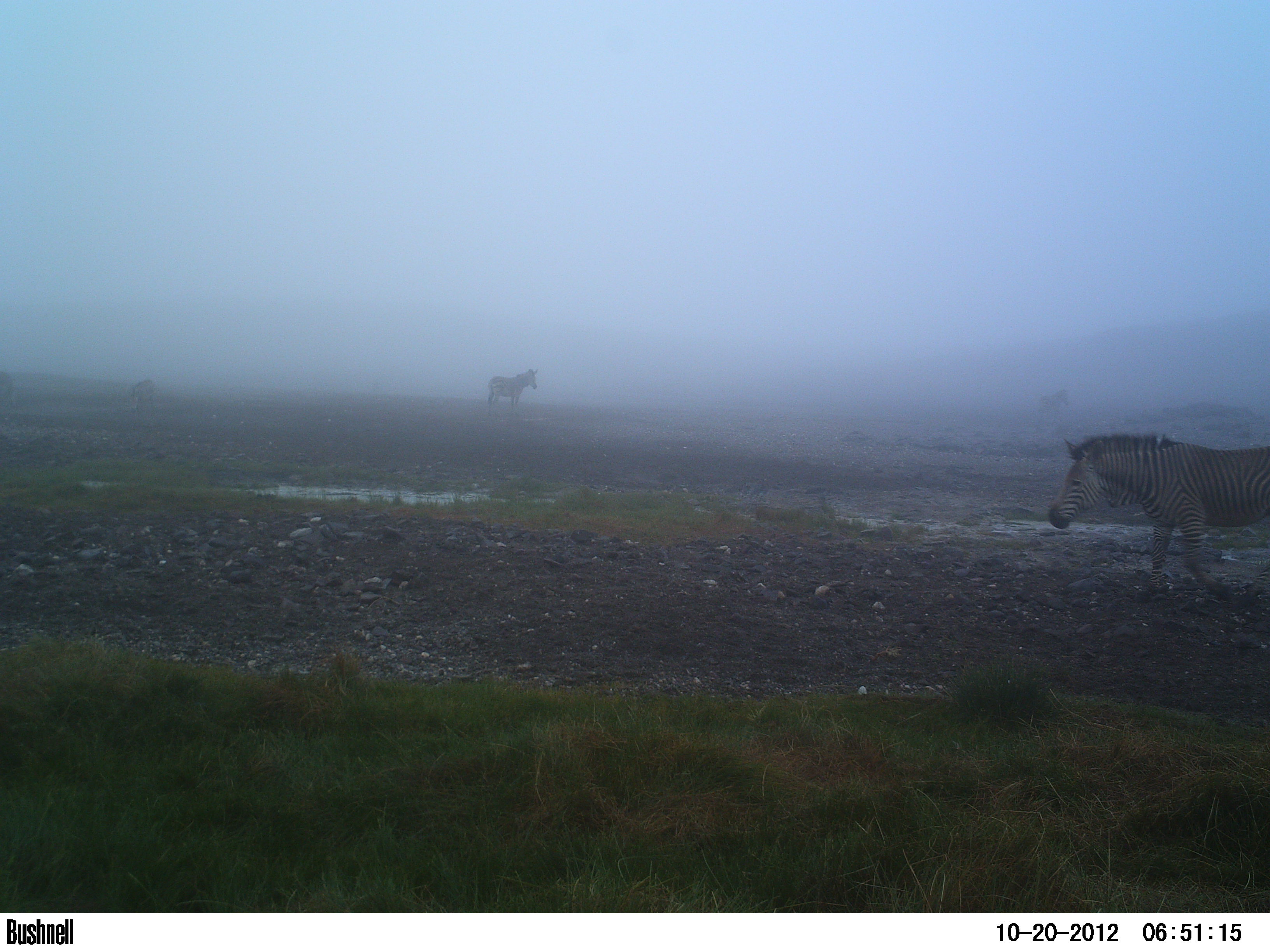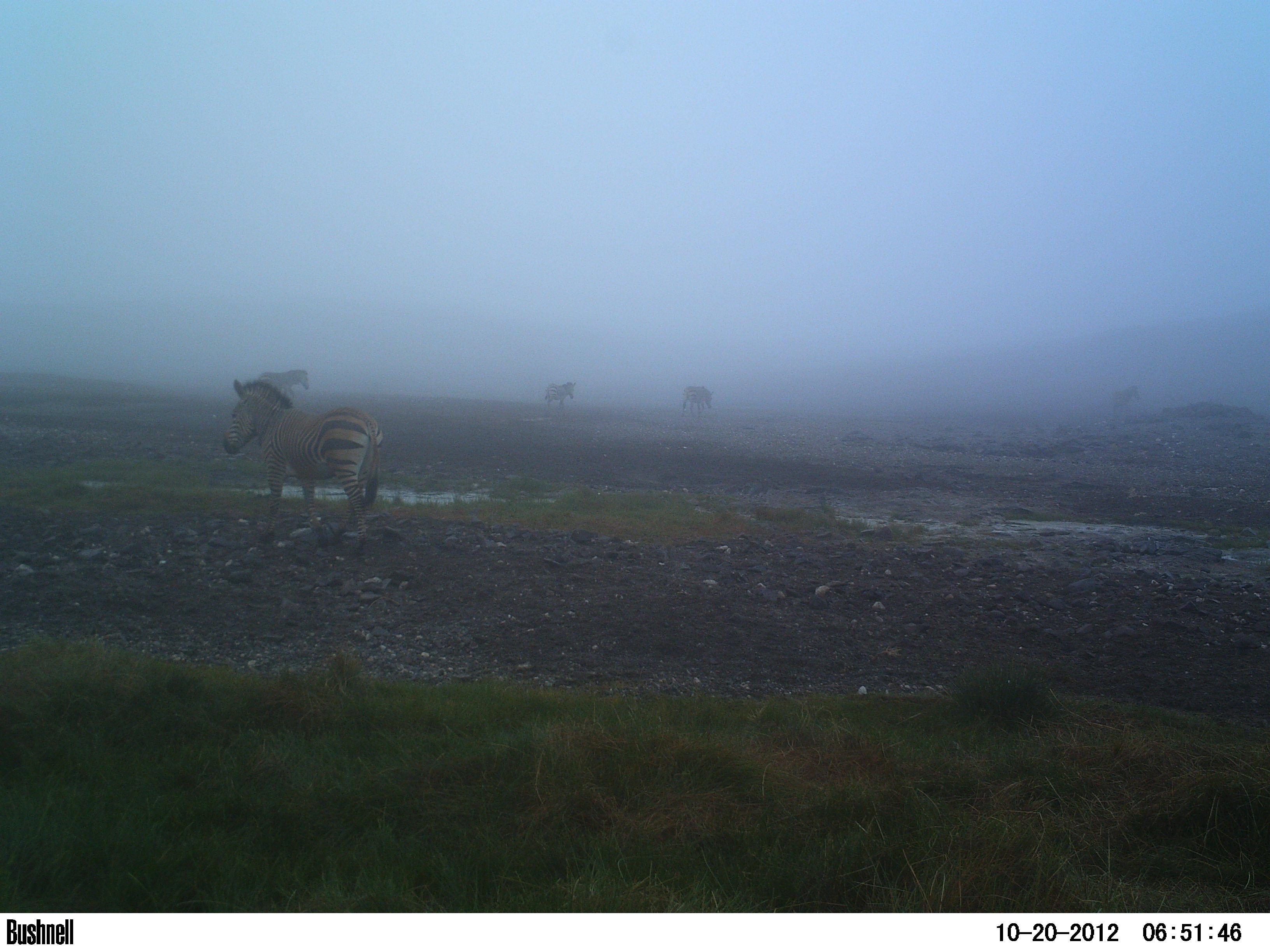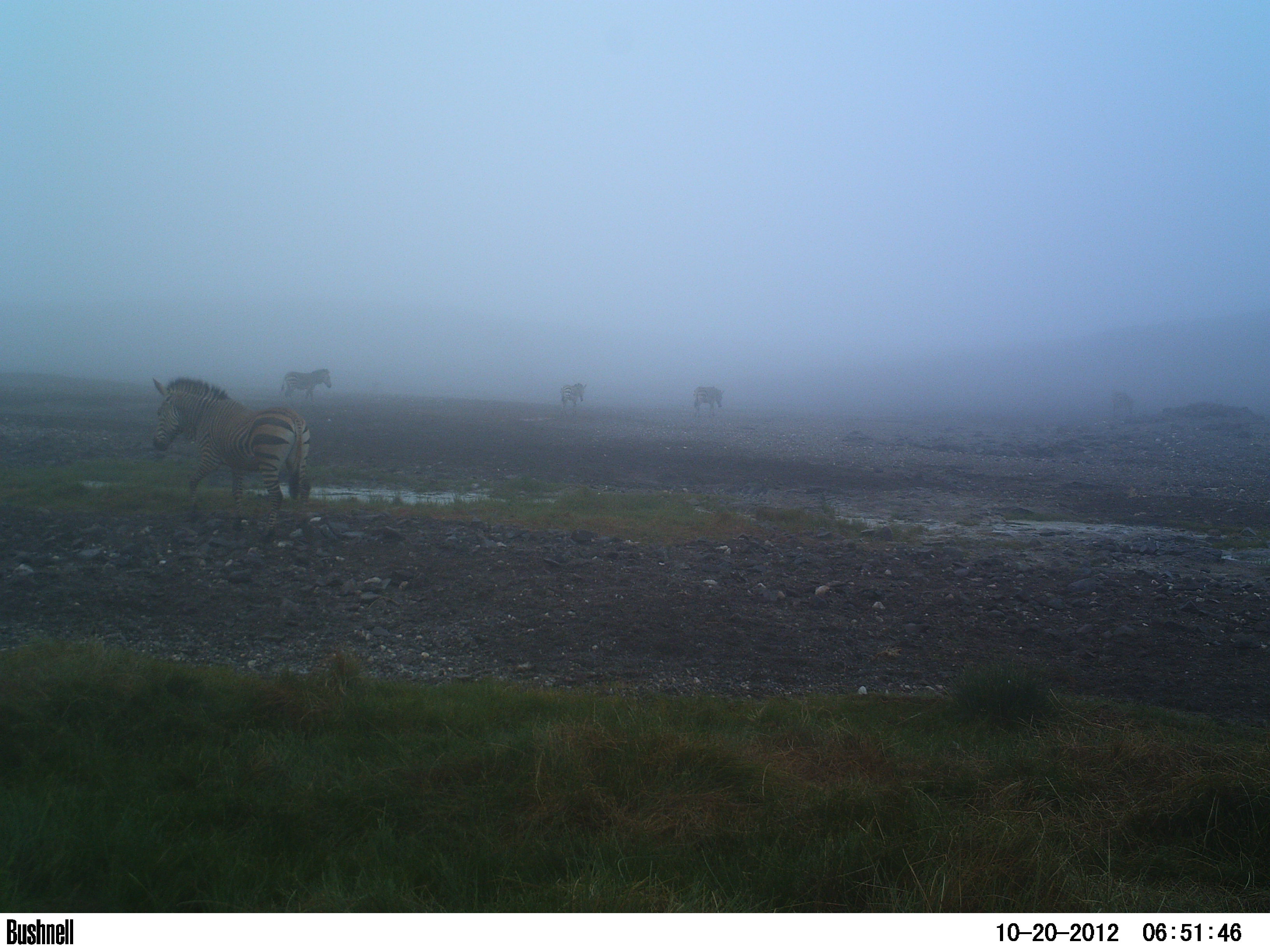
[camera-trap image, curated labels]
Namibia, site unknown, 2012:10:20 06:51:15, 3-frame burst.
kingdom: Animalia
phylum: Chordata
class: Mammalia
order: Perissodactyla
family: Equidae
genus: Equus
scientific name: Equus zebra hartmannae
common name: hartmann's mountain zebra